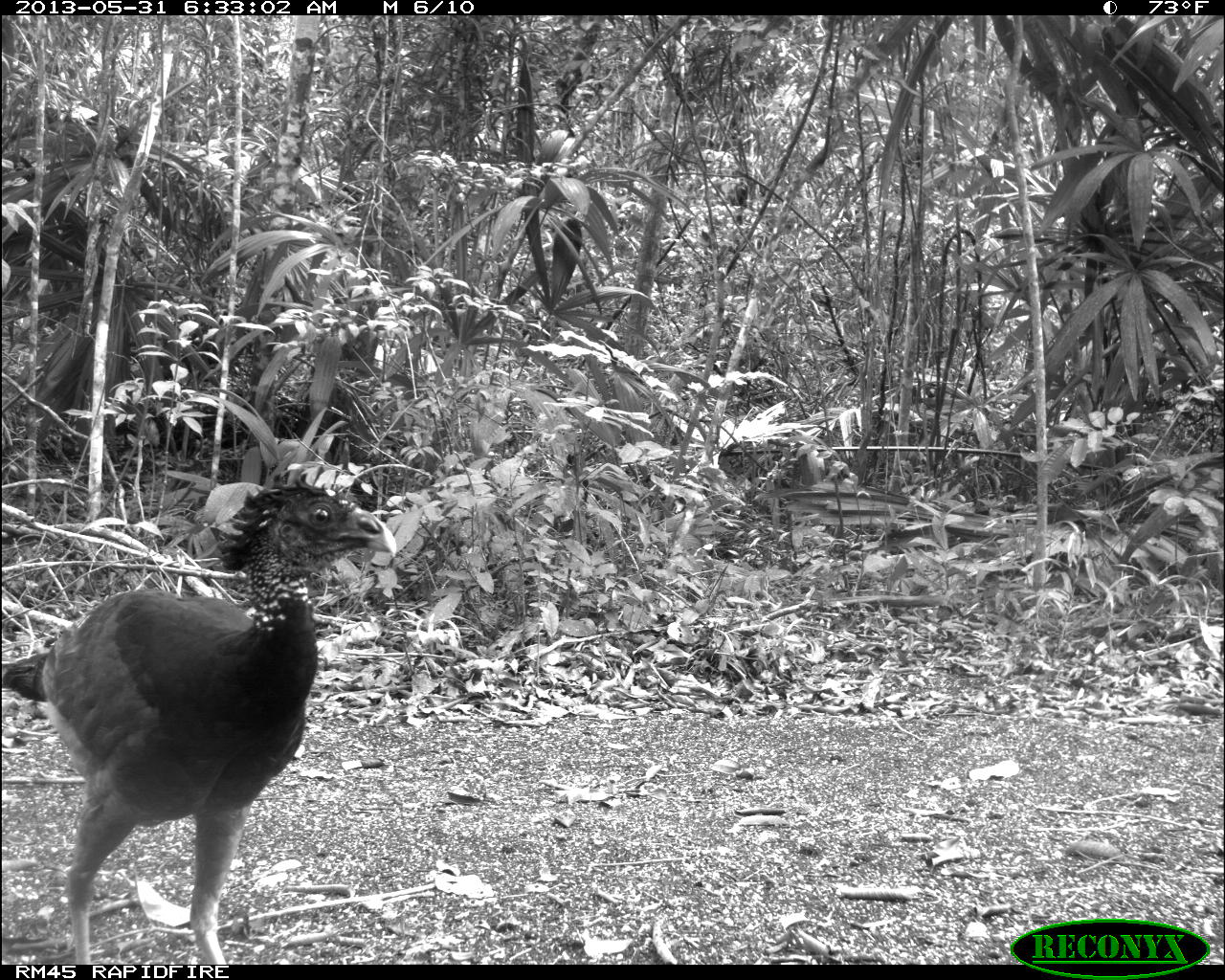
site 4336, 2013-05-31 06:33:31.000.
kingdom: Animalia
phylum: Chordata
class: Aves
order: Galliformes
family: Cracidae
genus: Crax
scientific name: Crax rubra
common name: great curassow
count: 1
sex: female